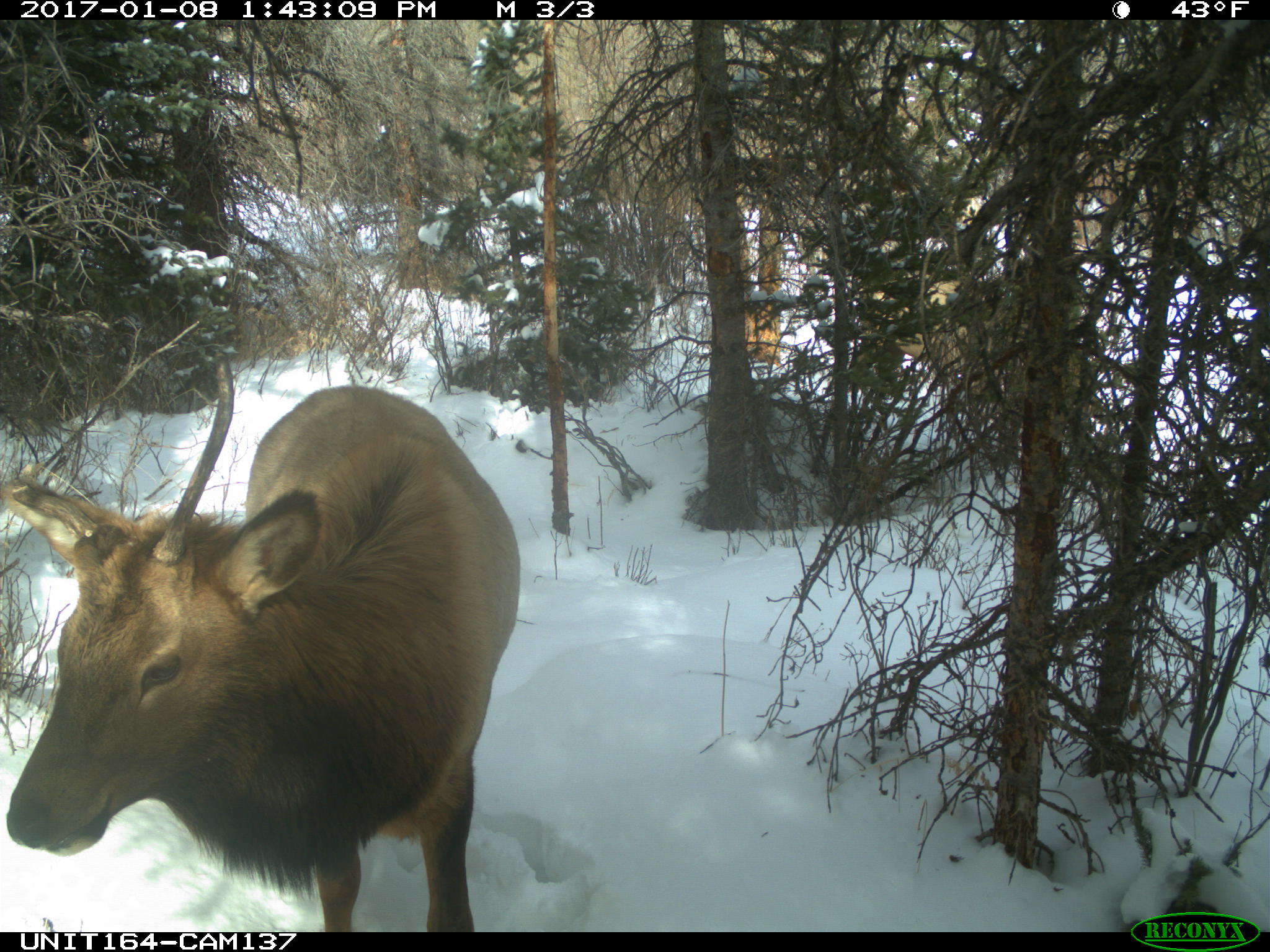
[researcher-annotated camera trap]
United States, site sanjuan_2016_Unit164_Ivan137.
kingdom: Animalia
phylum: Chordata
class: Mammalia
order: Artiodactyla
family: Cervidae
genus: Cervus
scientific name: Cervus elaphus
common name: red deer